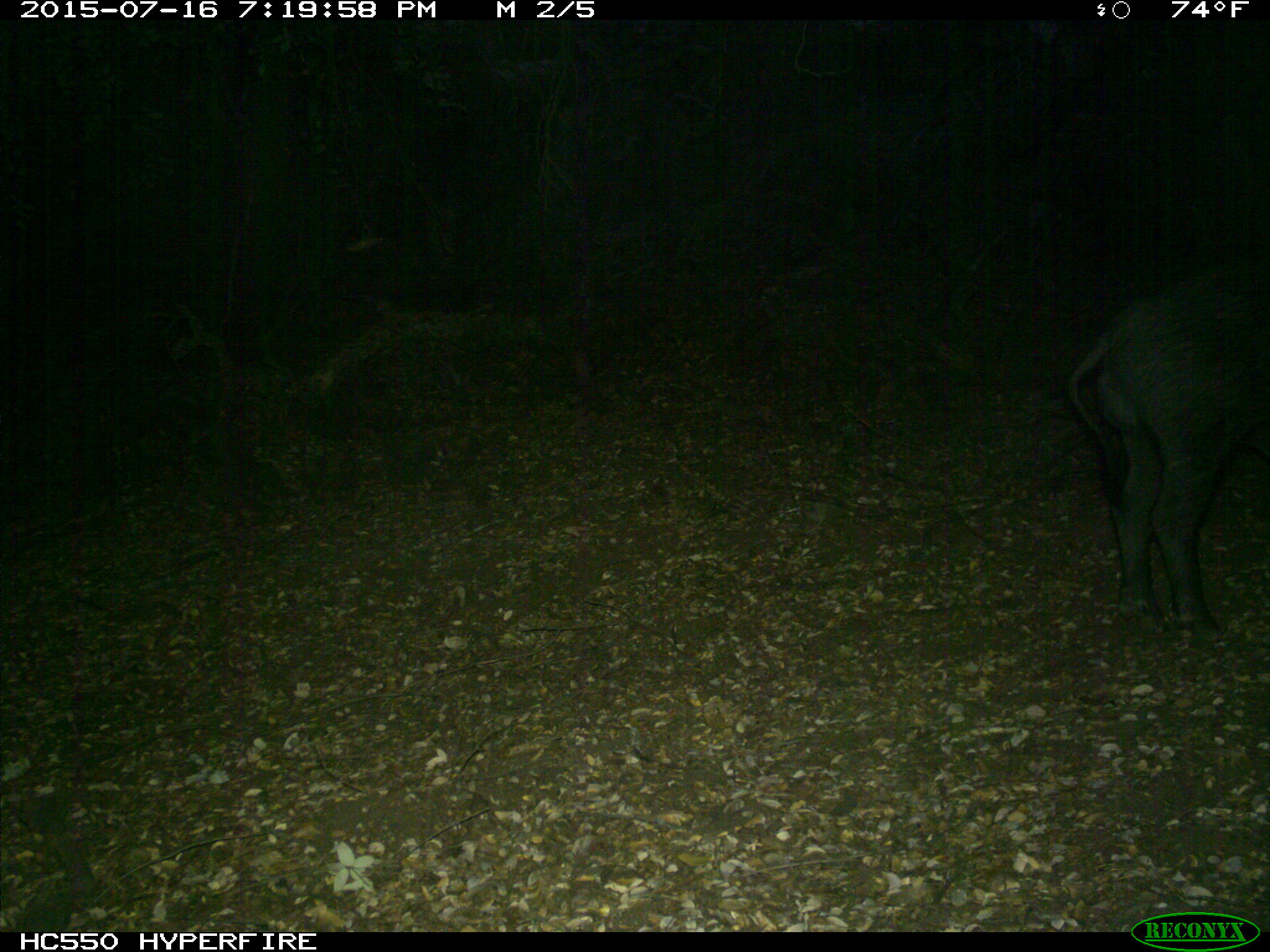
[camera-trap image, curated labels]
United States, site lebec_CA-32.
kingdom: Animalia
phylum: Chordata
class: Mammalia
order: Artiodactyla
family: Suidae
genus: Sus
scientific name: Sus scrofa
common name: wild boar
Sus scrofa (wild boar).